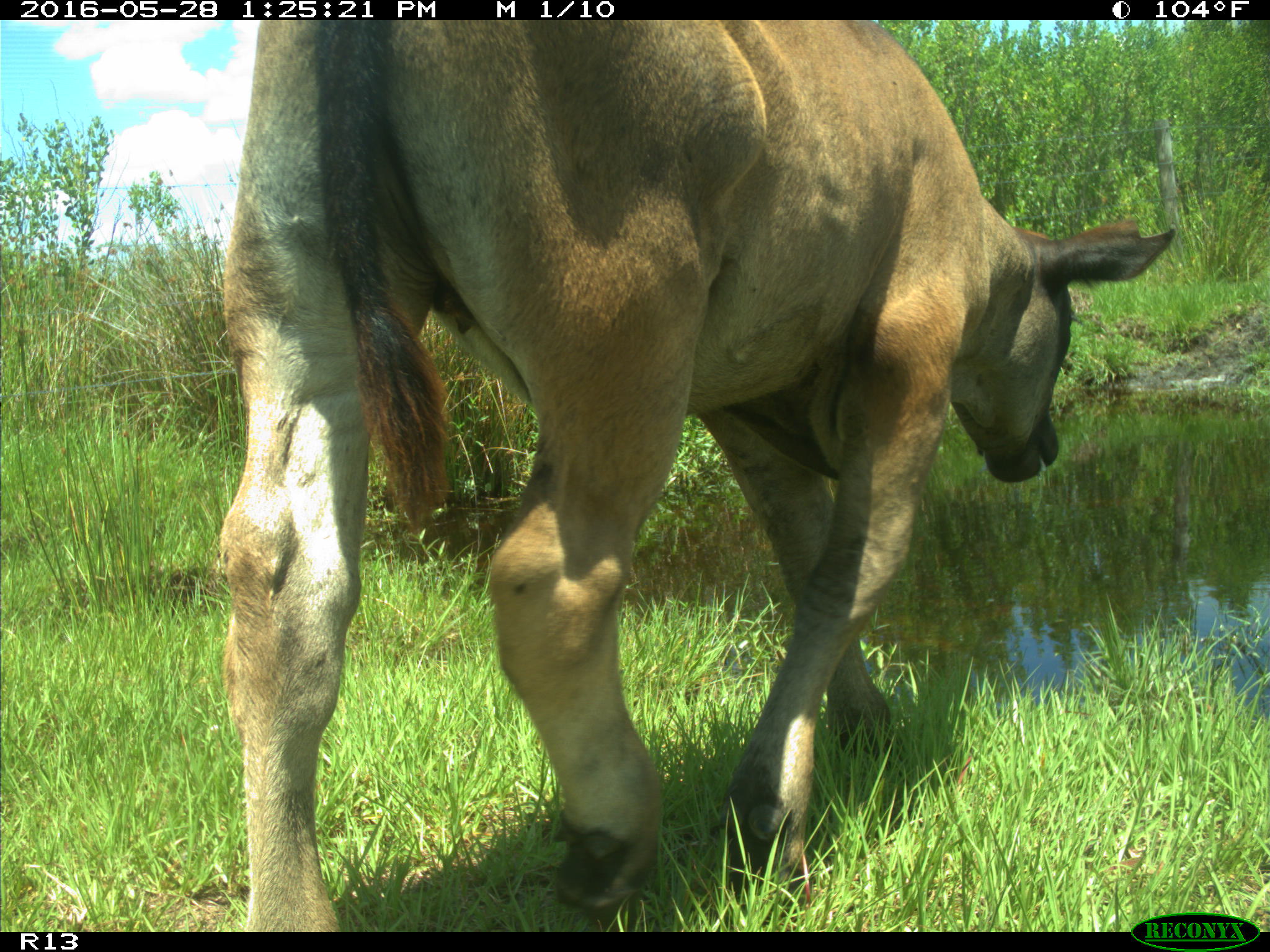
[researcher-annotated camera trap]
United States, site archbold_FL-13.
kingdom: Animalia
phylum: Chordata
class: Mammalia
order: Artiodactyla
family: Bovidae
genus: Bos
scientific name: Bos taurus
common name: domestic cow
Bos taurus (domestic cow).